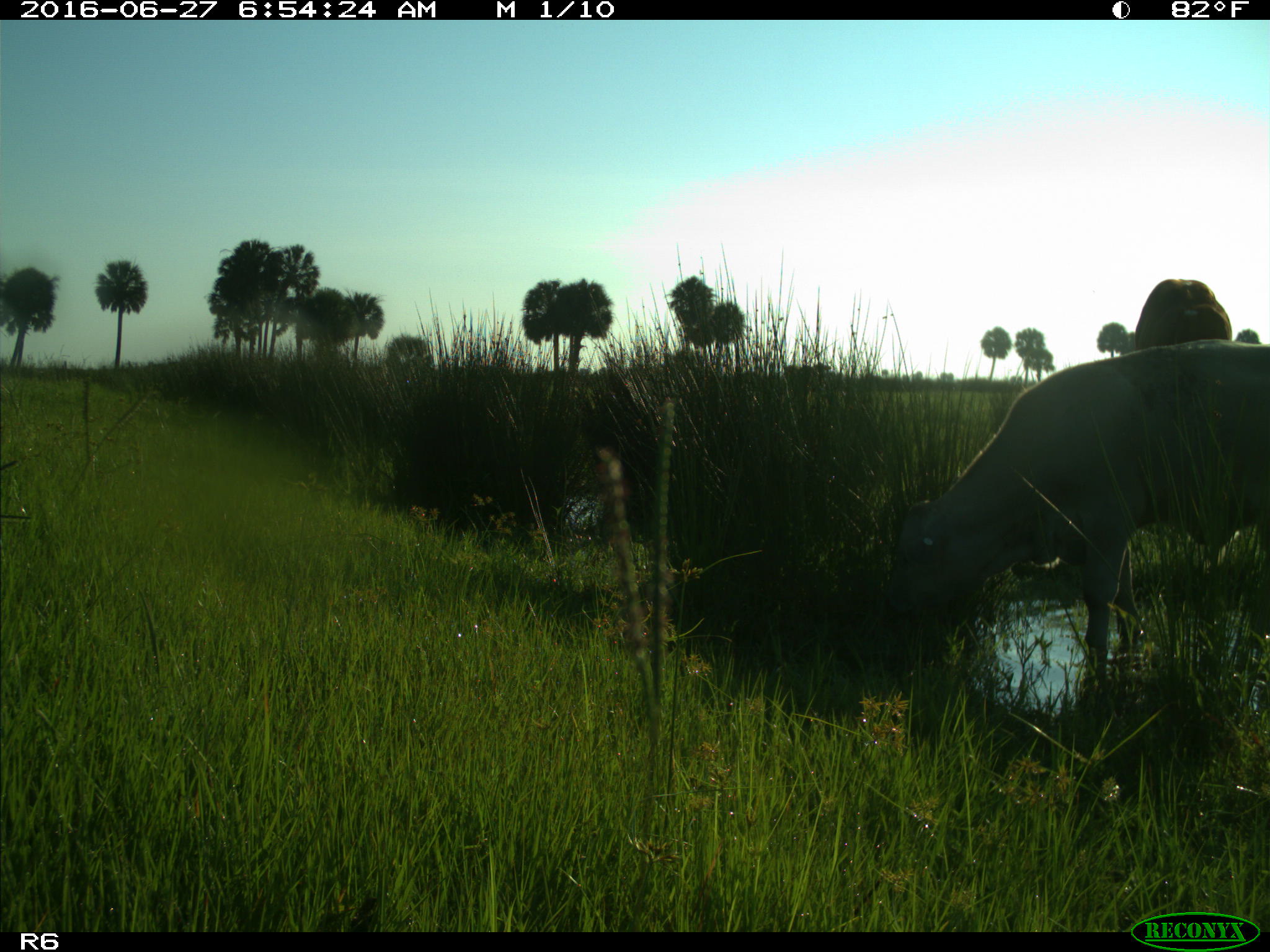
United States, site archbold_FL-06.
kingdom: Animalia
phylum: Chordata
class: Mammalia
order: Artiodactyla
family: Bovidae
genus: Bos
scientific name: Bos taurus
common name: domestic cow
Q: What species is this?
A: Bos taurus (domestic cow).